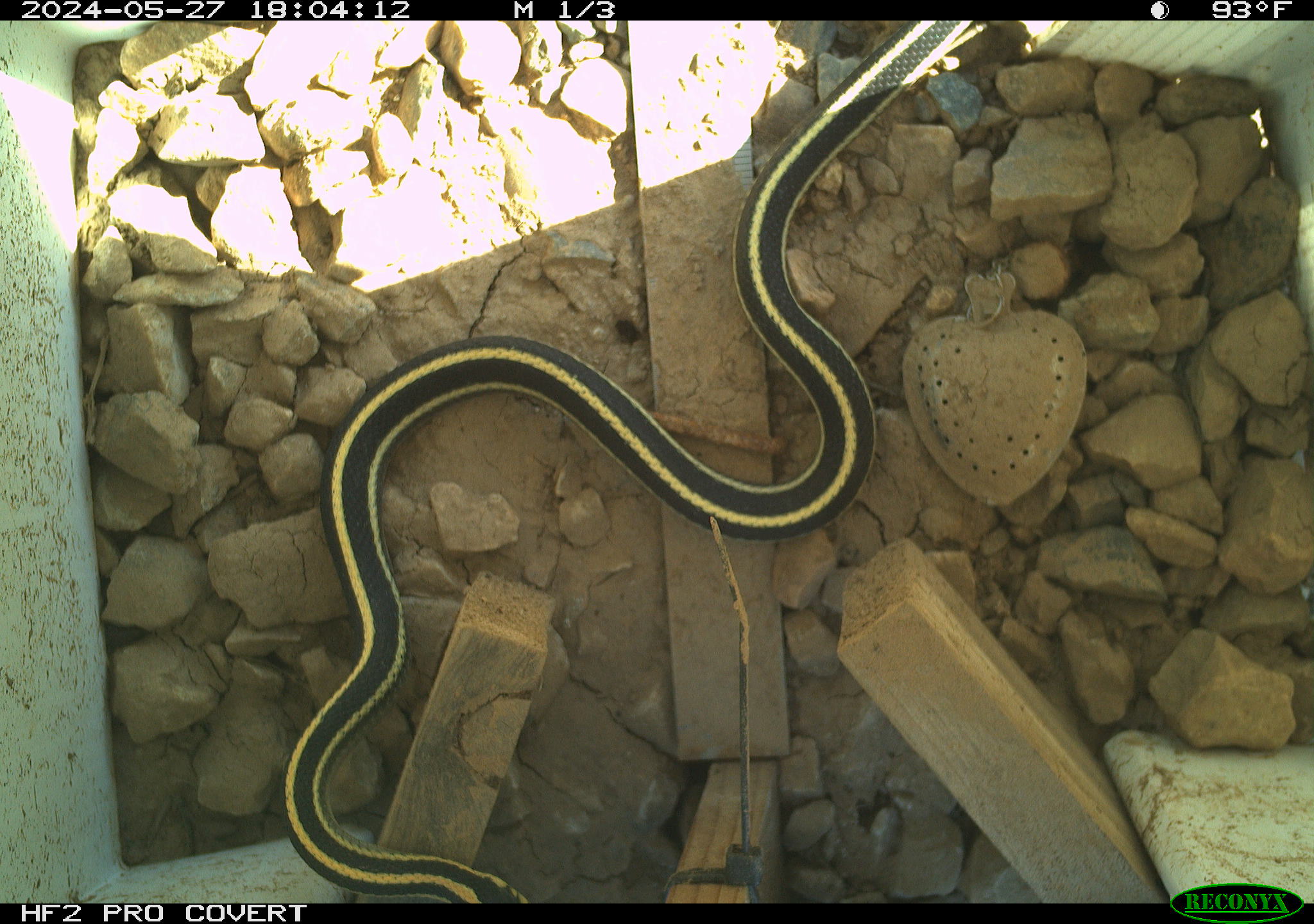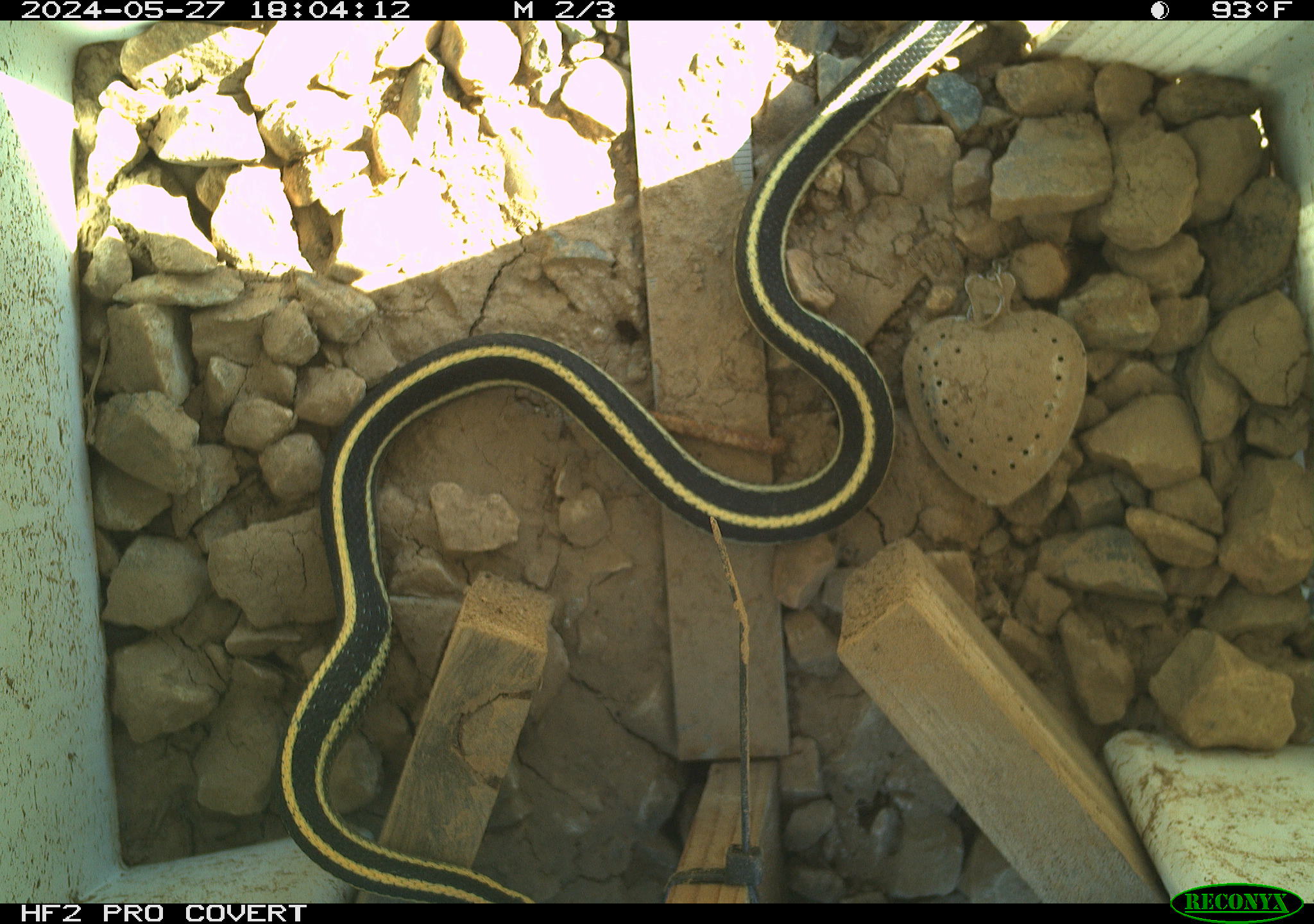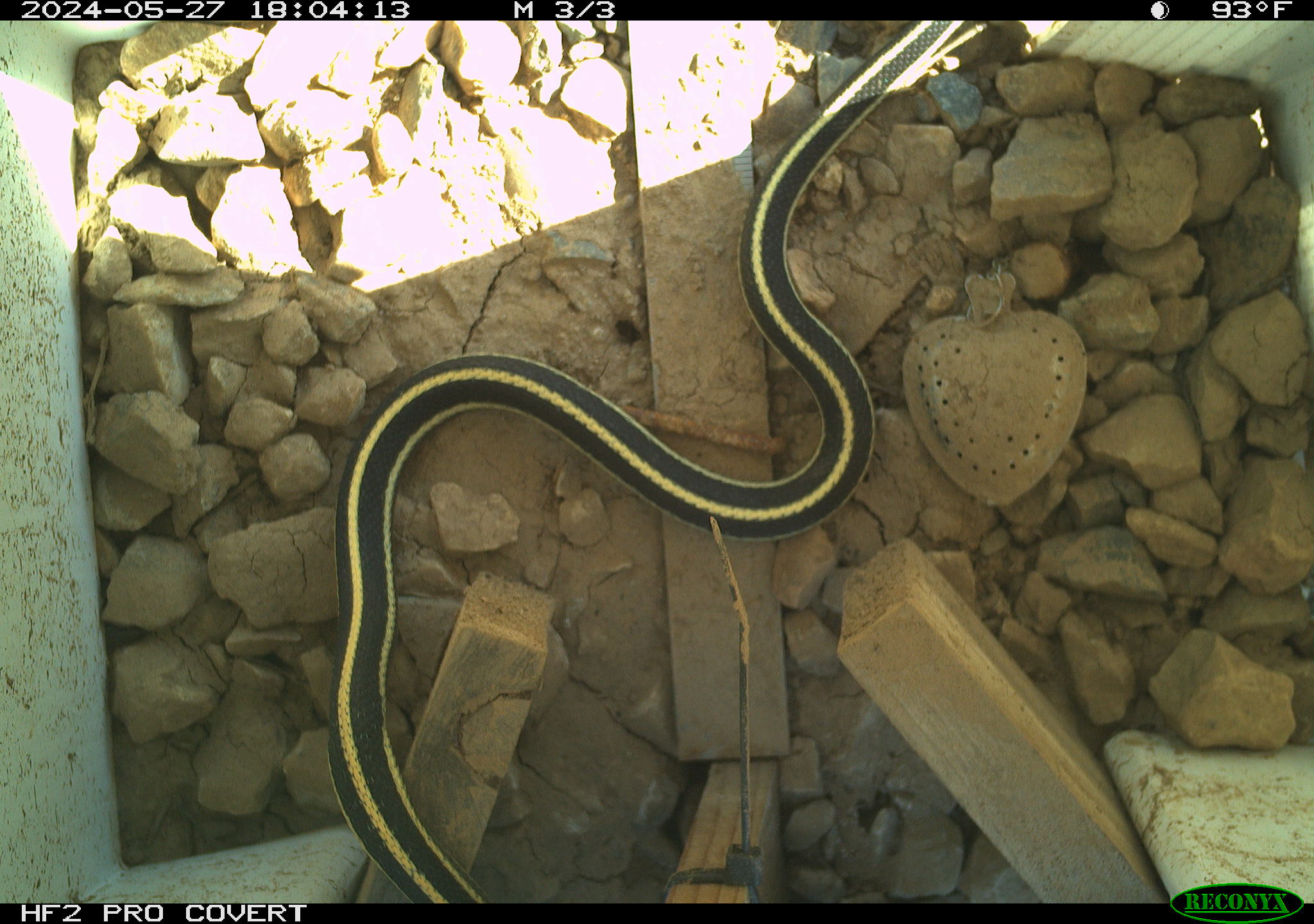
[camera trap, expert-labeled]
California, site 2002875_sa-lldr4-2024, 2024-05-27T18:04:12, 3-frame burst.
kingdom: Animalia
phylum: Chordata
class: Reptilia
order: Squamata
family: Colubridae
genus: Thamnophis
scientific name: Thamnophis elegans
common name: terrestrial gartersnake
Terrestrial gartersnake (Thamnophis elegans).